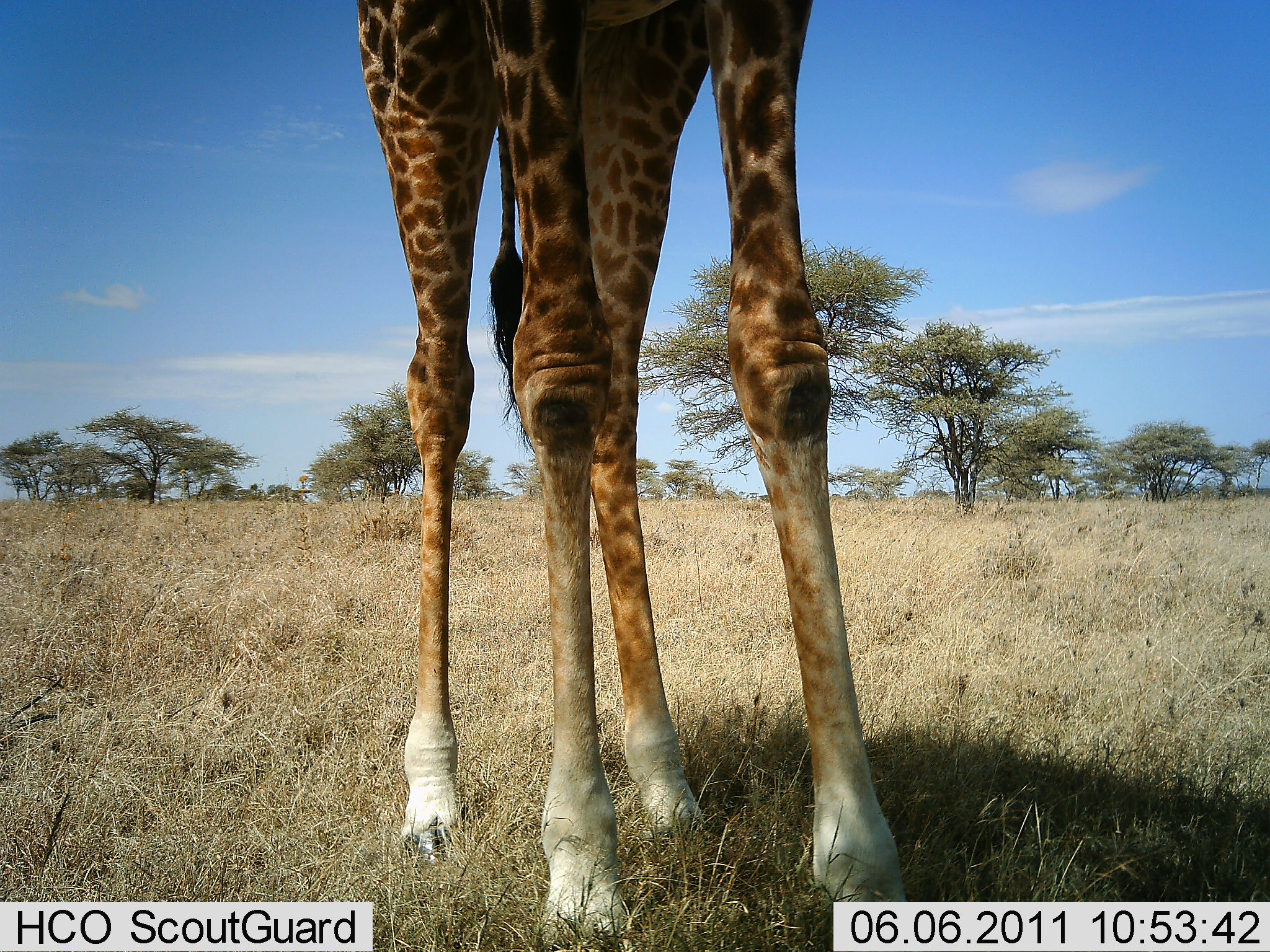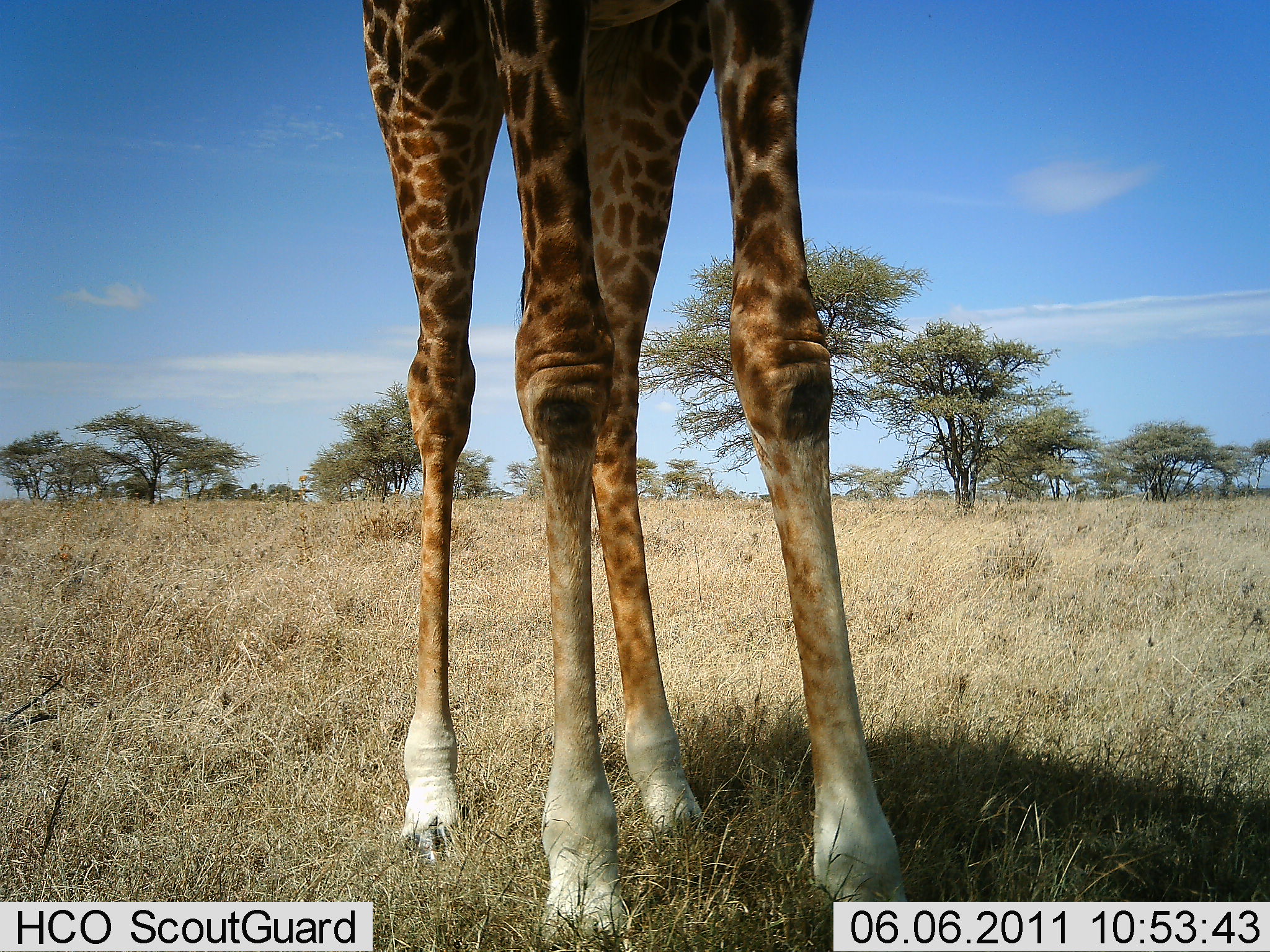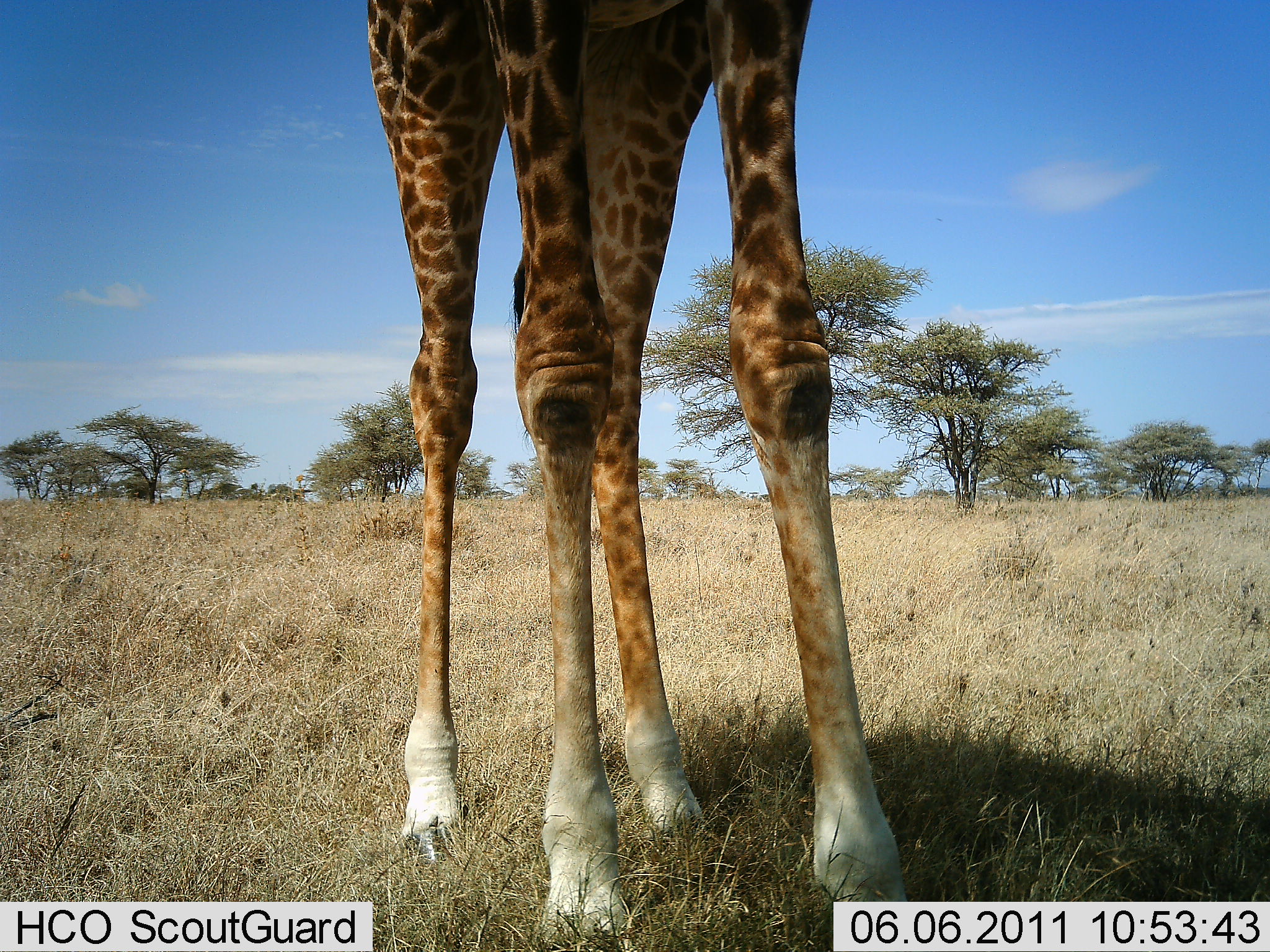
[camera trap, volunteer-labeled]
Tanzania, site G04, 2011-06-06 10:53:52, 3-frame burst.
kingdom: Animalia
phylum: Chordata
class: Mammalia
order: Artiodactyla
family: Giraffidae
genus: Giraffa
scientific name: Giraffa camelopardalis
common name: giraffe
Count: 1.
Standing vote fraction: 100%.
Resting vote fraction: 0%.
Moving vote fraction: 0%.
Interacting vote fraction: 0%.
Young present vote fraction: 0%.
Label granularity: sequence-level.